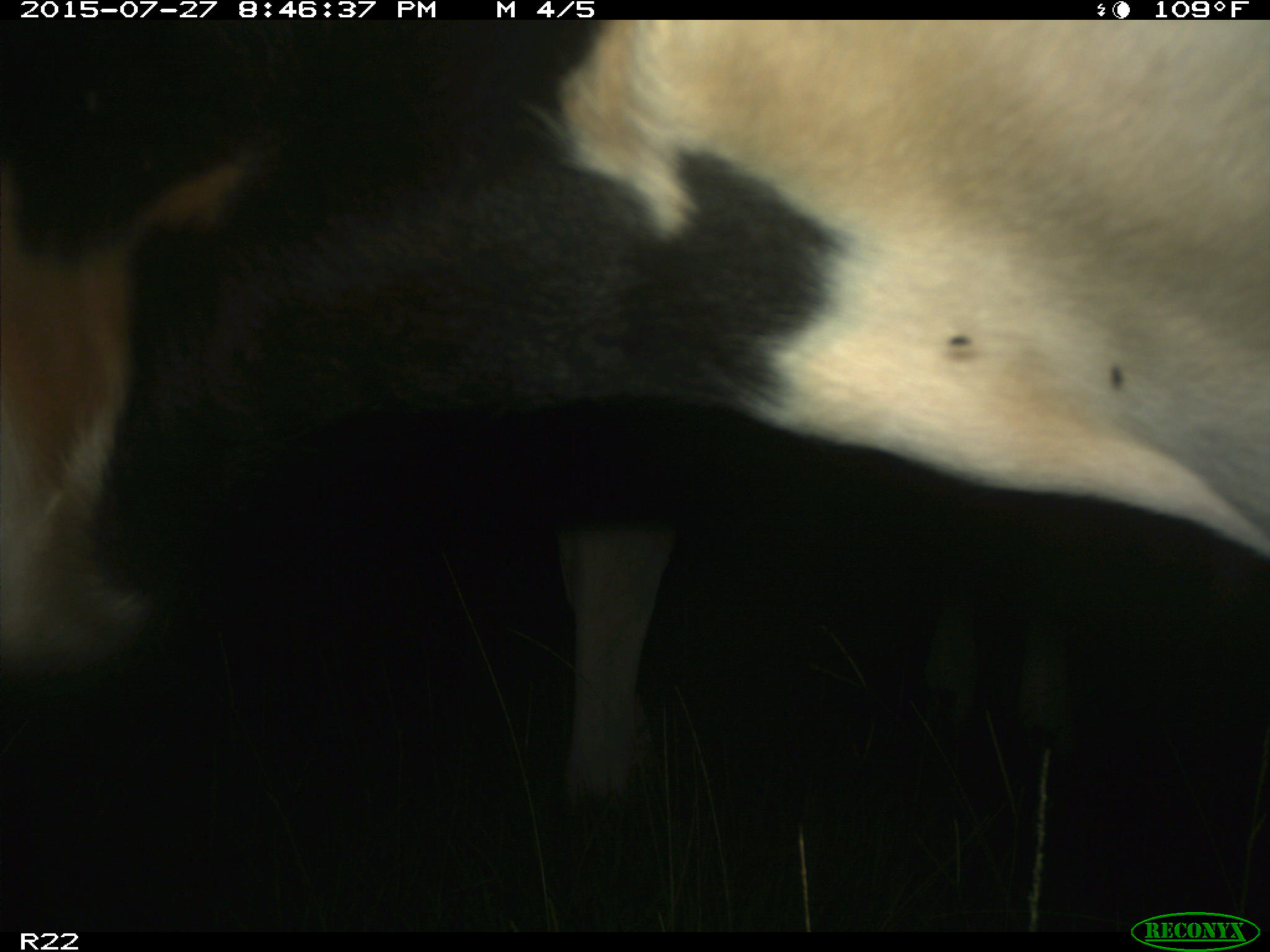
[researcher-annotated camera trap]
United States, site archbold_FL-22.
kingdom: Animalia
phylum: Chordata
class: Mammalia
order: Artiodactyla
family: Bovidae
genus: Bos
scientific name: Bos taurus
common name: domestic cow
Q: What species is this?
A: Bos taurus (domestic cow).